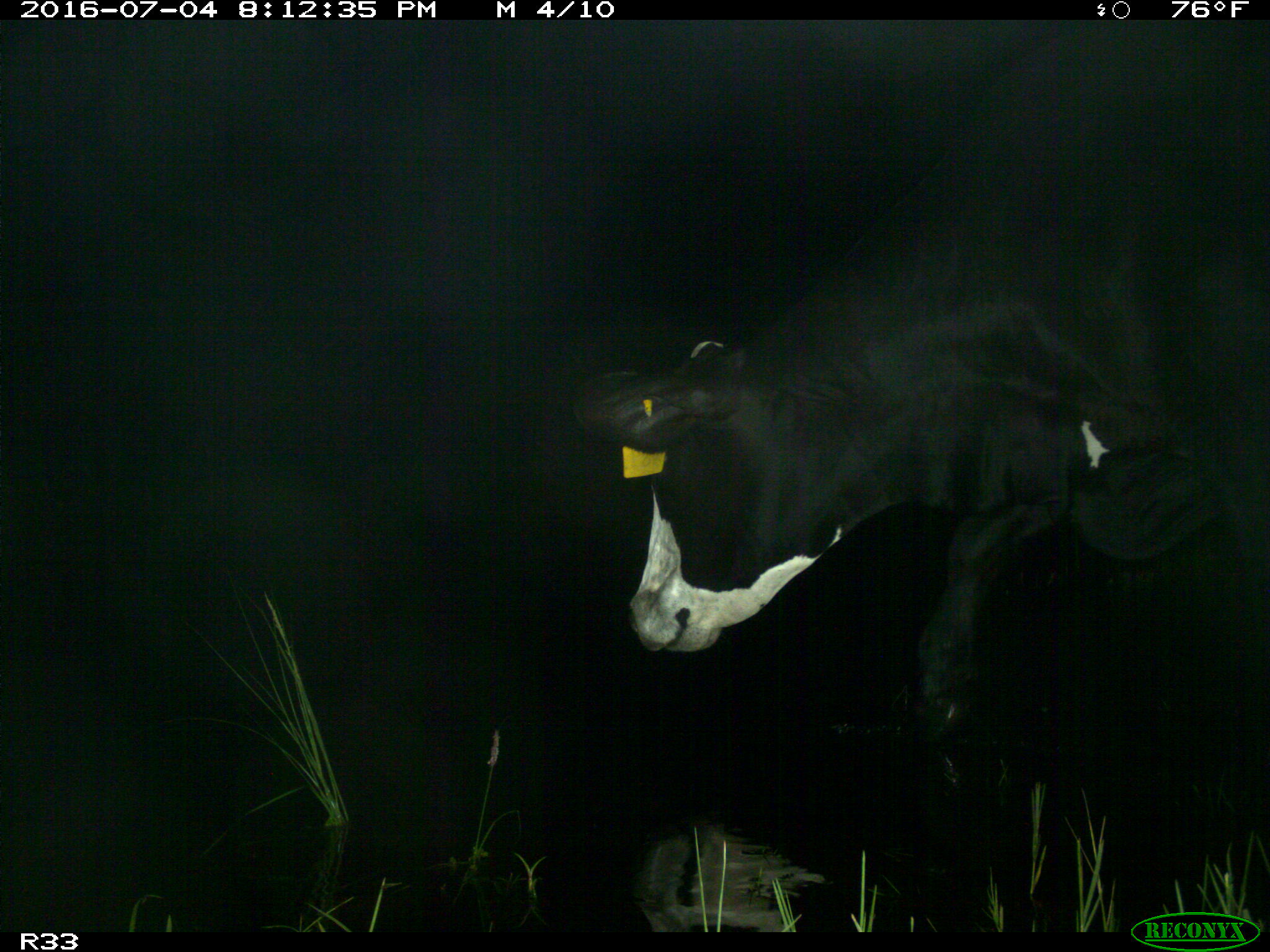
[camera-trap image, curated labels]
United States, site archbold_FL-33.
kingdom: Animalia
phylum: Chordata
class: Mammalia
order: Artiodactyla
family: Bovidae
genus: Bos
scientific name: Bos taurus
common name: domestic cow